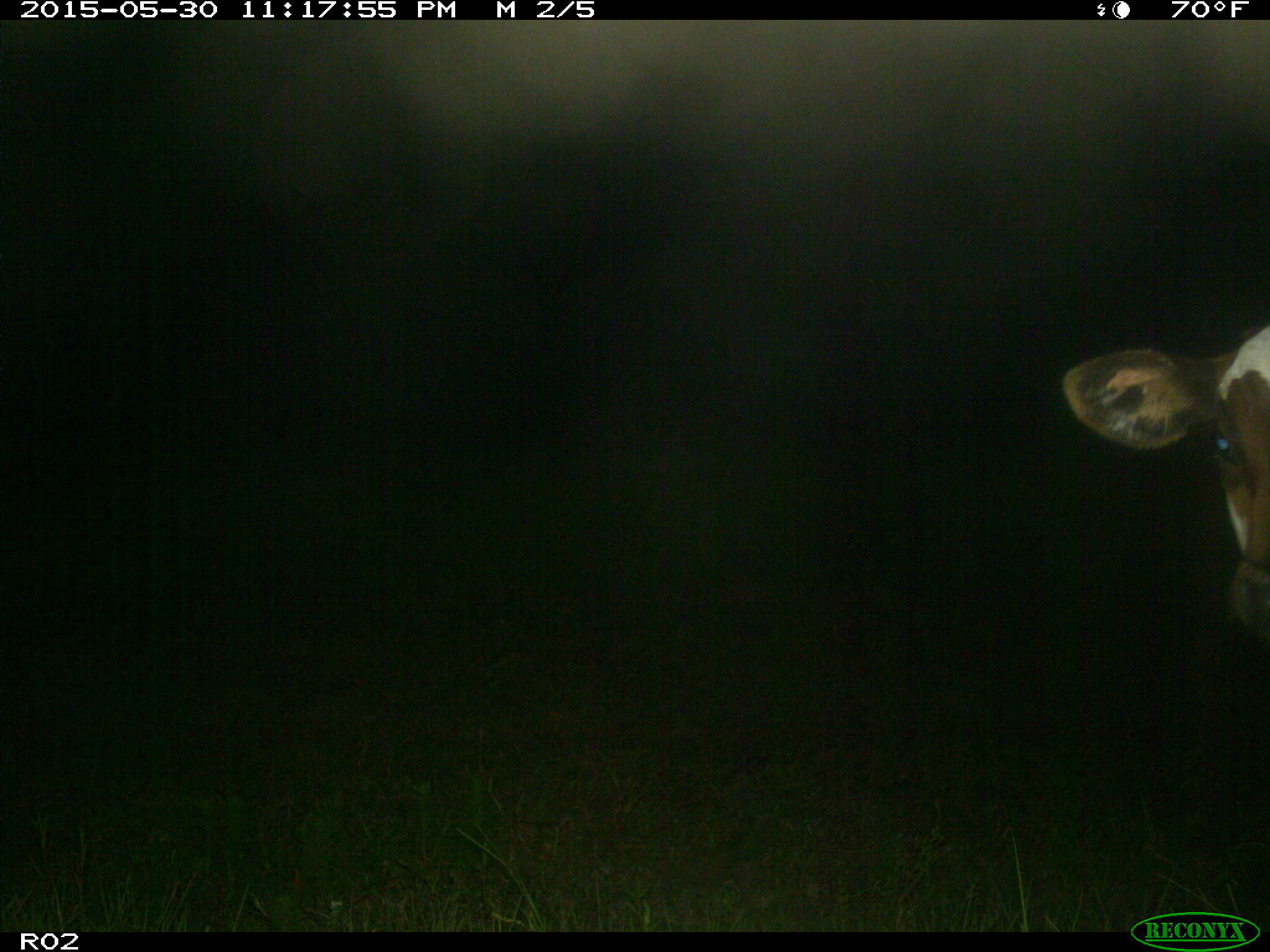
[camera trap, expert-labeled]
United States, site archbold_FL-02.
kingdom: Animalia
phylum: Chordata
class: Mammalia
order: Artiodactyla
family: Bovidae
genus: Bos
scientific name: Bos taurus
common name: domestic cow